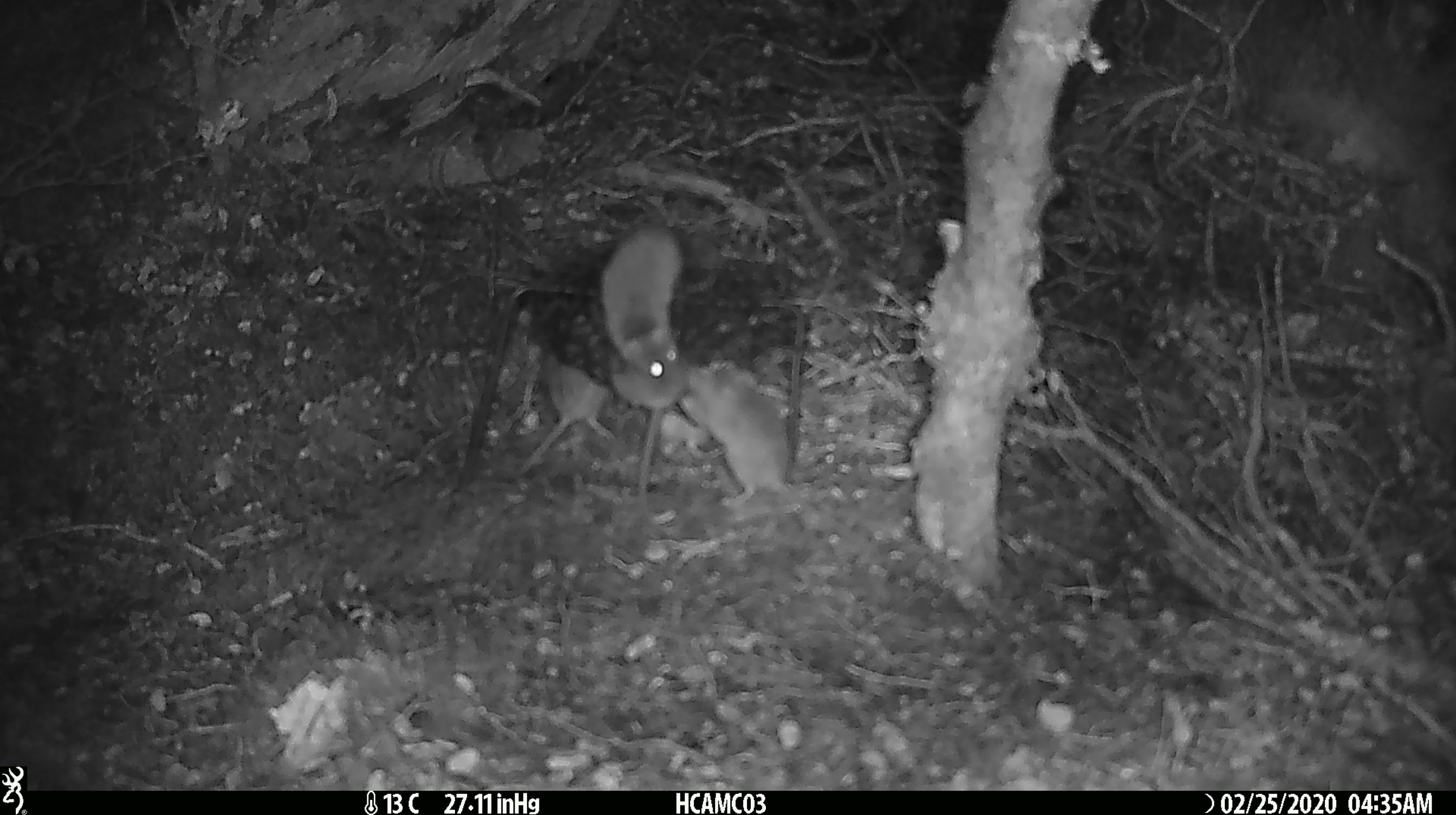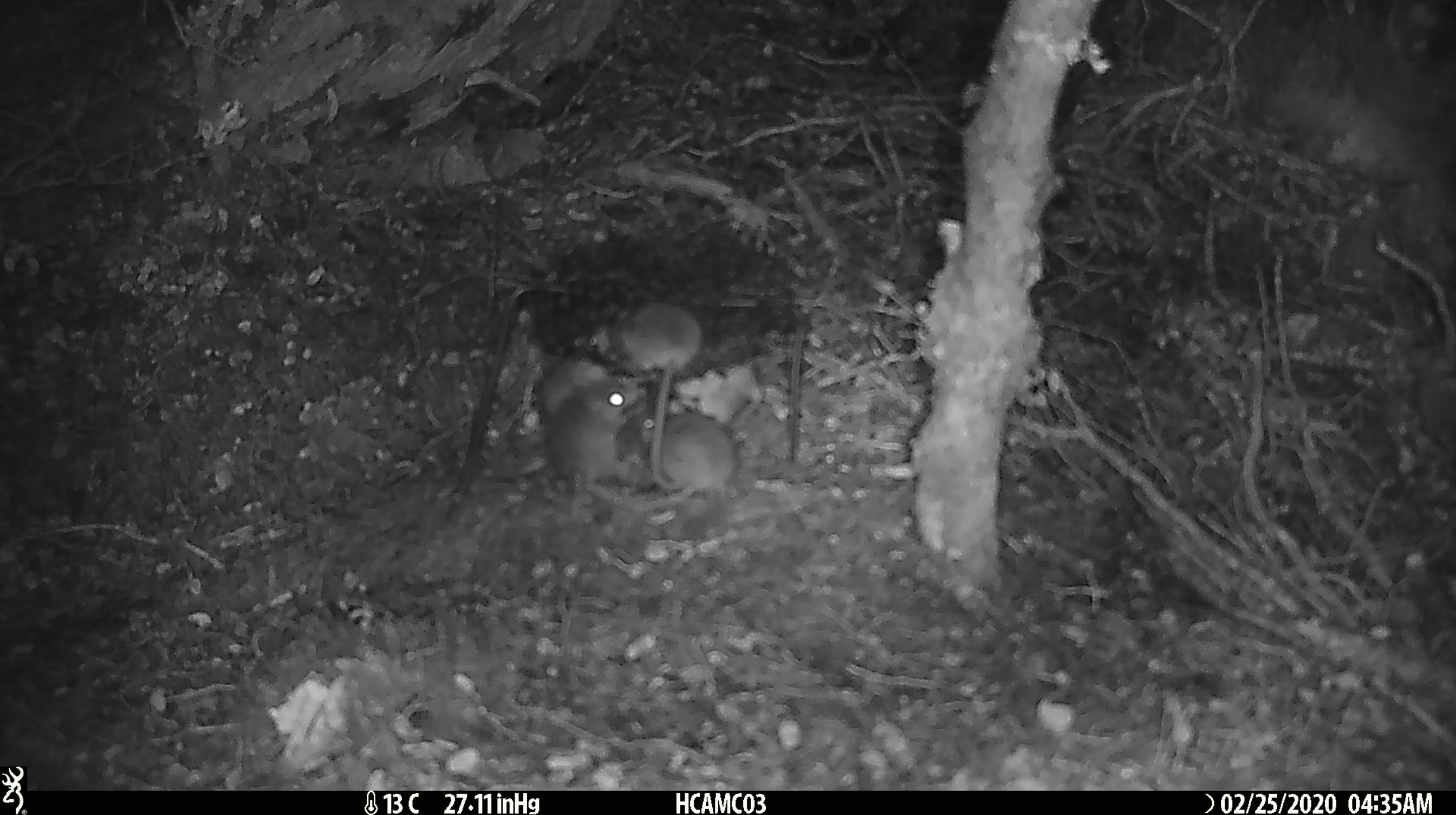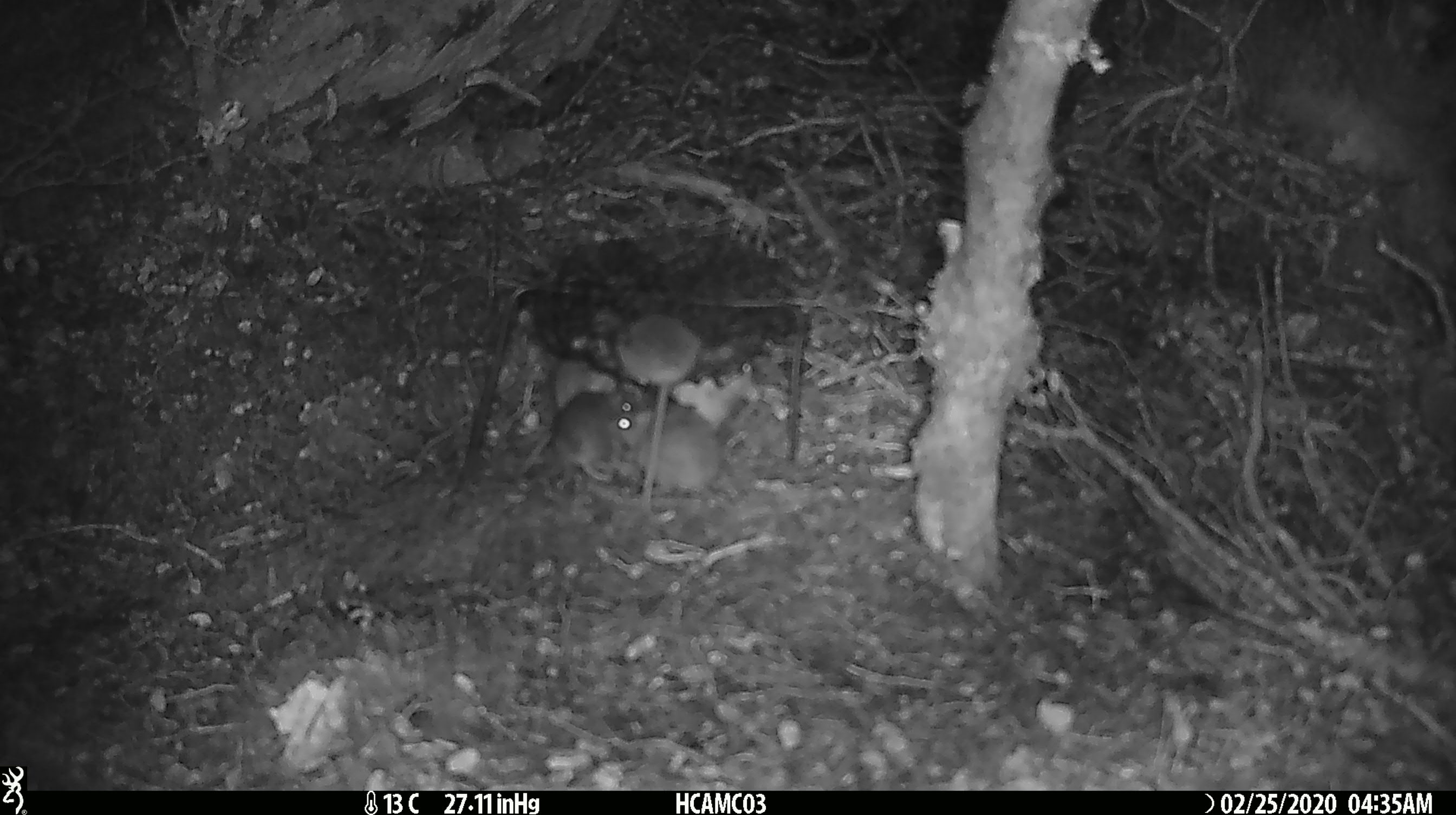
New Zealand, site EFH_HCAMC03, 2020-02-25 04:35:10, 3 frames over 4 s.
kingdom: Animalia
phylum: Chordata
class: Mammalia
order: Rodentia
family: Muridae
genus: Mus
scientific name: Mus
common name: mouse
Mouse (Mus).